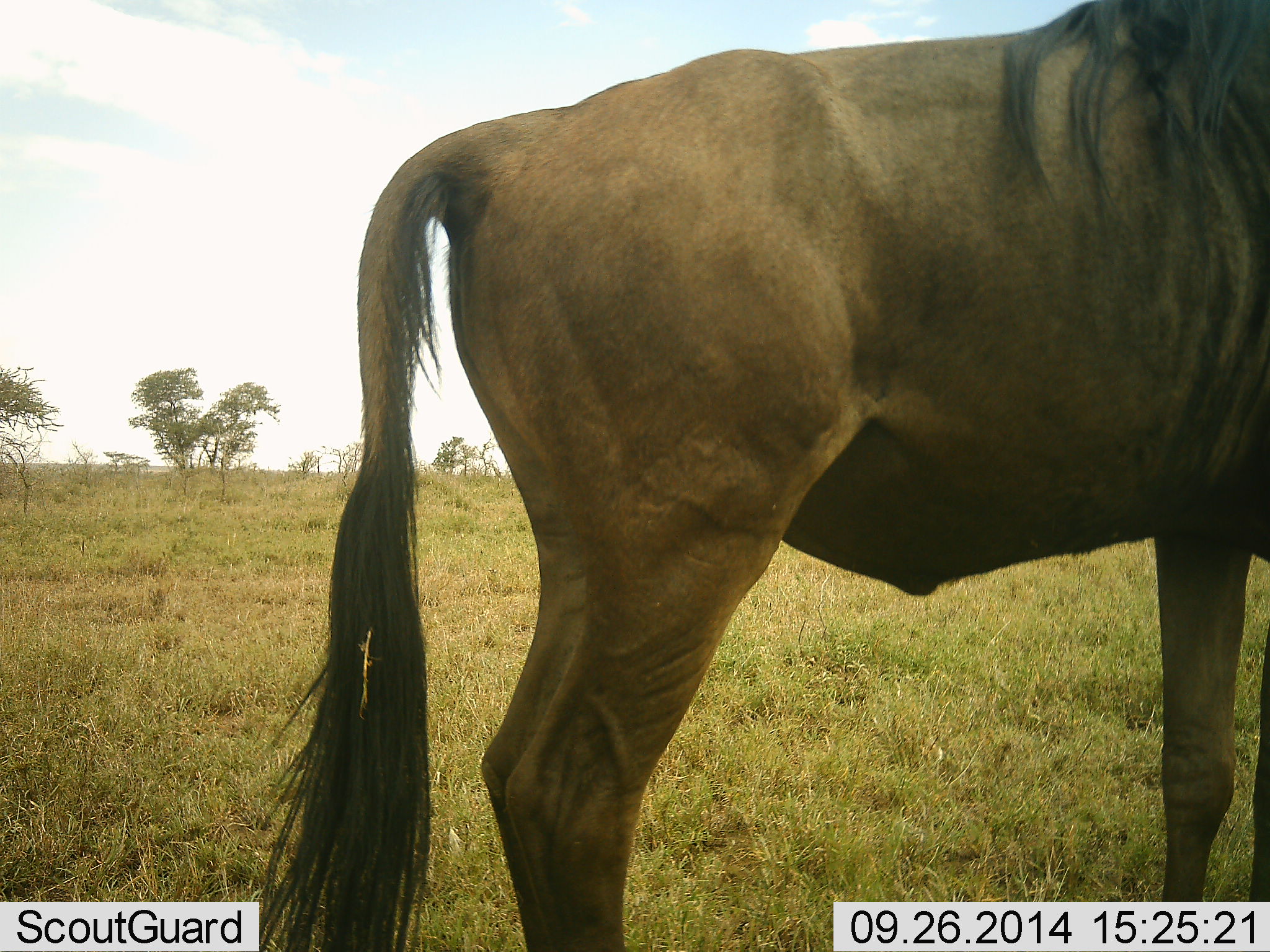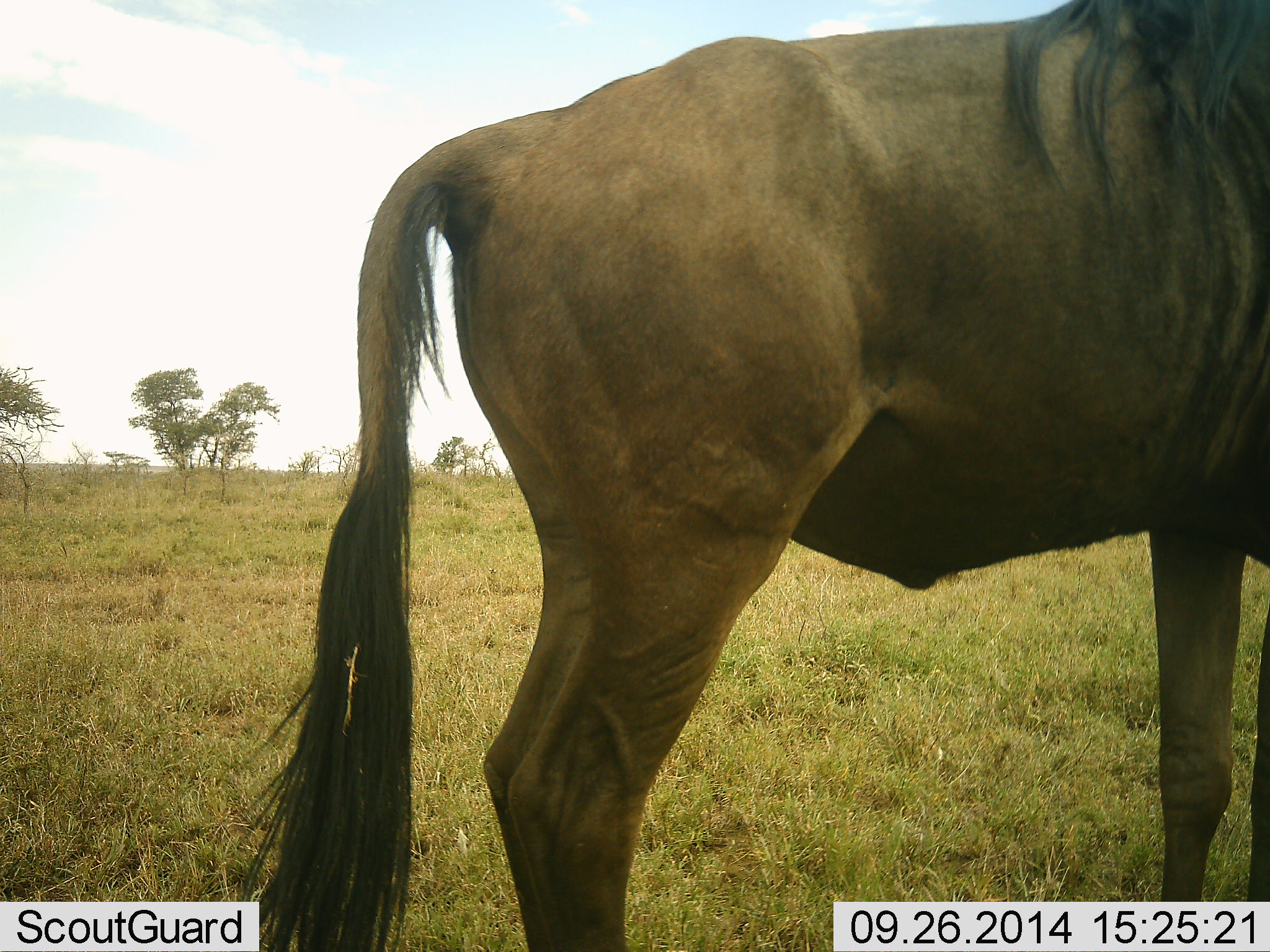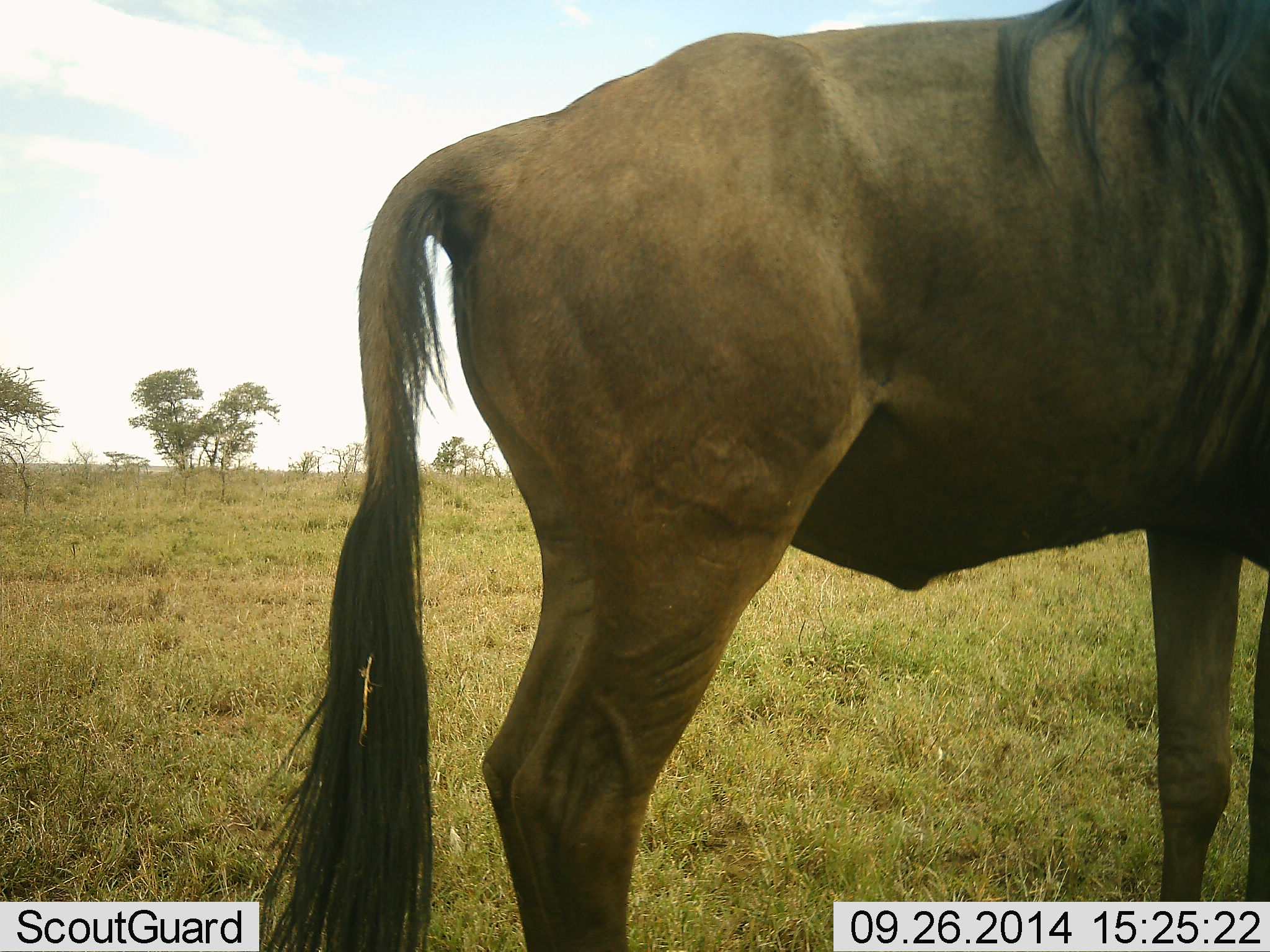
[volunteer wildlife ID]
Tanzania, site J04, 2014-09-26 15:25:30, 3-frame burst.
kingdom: Animalia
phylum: Chordata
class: Mammalia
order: Artiodactyla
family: Bovidae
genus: Connochaetes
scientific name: Connochaetes taurinus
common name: blue wildebeest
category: wildebeest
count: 1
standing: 100%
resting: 0%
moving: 0%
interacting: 0%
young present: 0%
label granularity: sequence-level